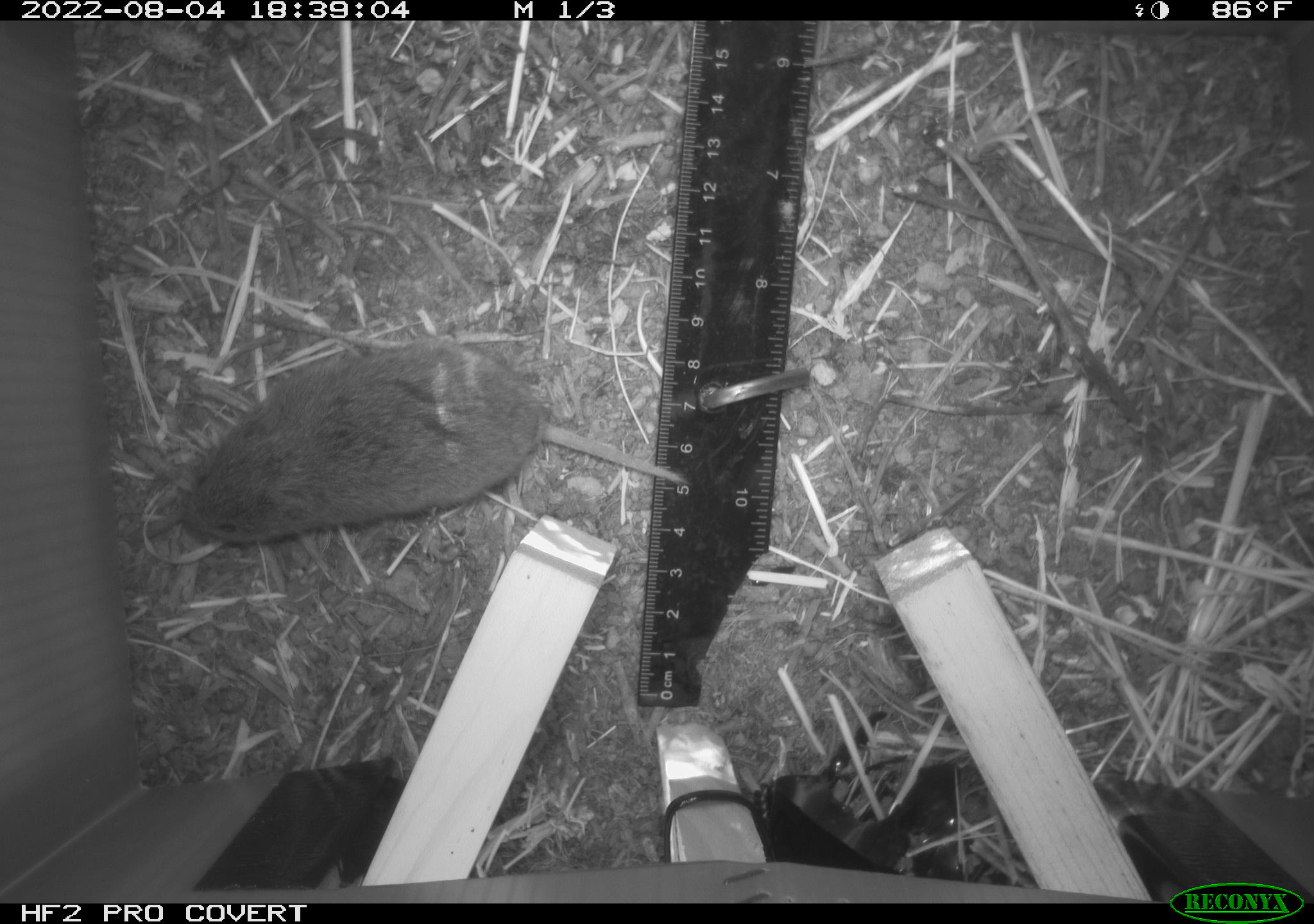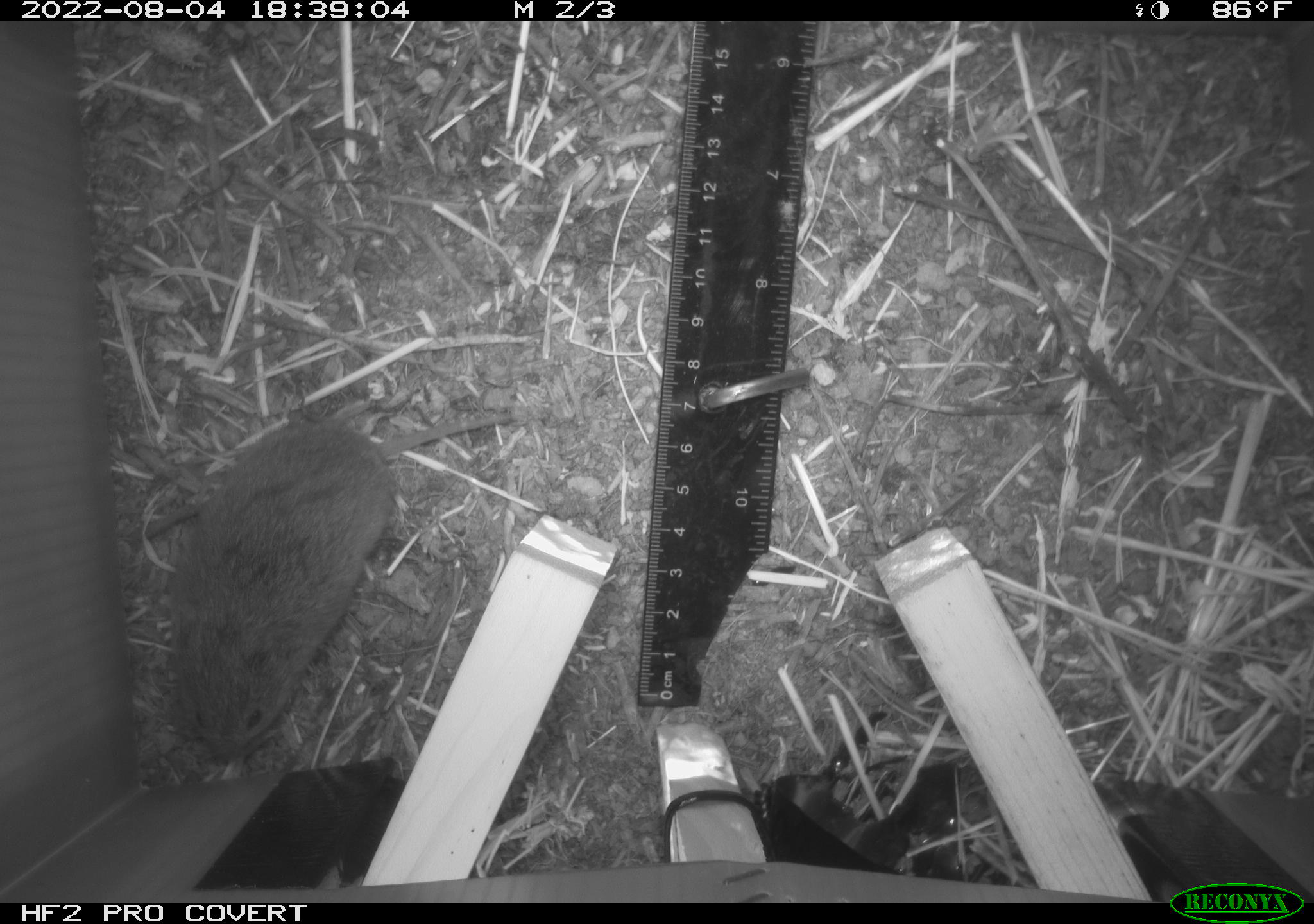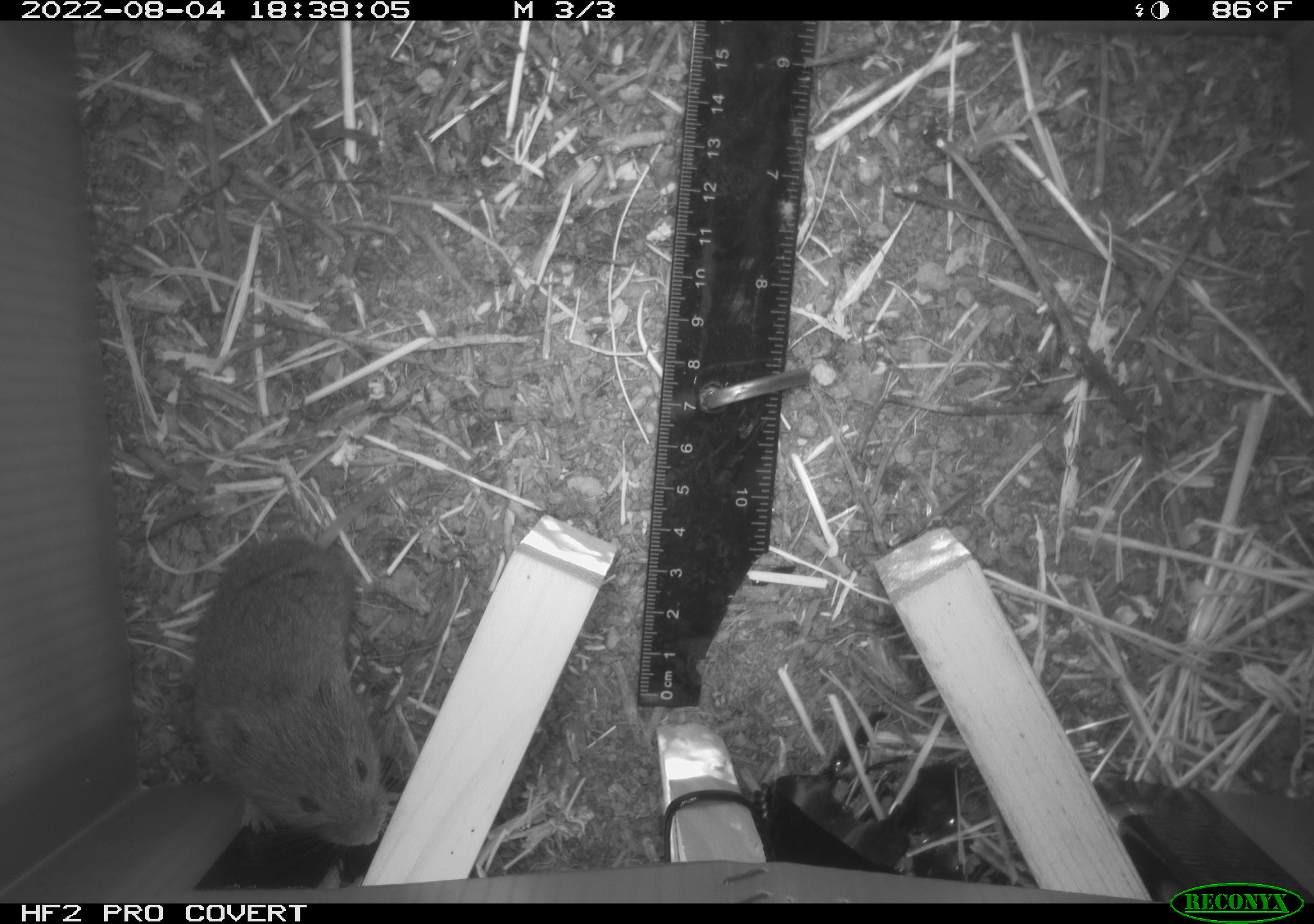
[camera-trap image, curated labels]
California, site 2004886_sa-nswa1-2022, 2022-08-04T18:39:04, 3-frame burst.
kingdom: Animalia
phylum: Chordata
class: Mammalia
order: Rodentia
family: Cricetidae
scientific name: Cricetidae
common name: hamsters, voles, lemmings, and allies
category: cricetidae family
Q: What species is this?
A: Cricetidae family (hamsters, voles, lemmings, and allies) (Cricetidae).